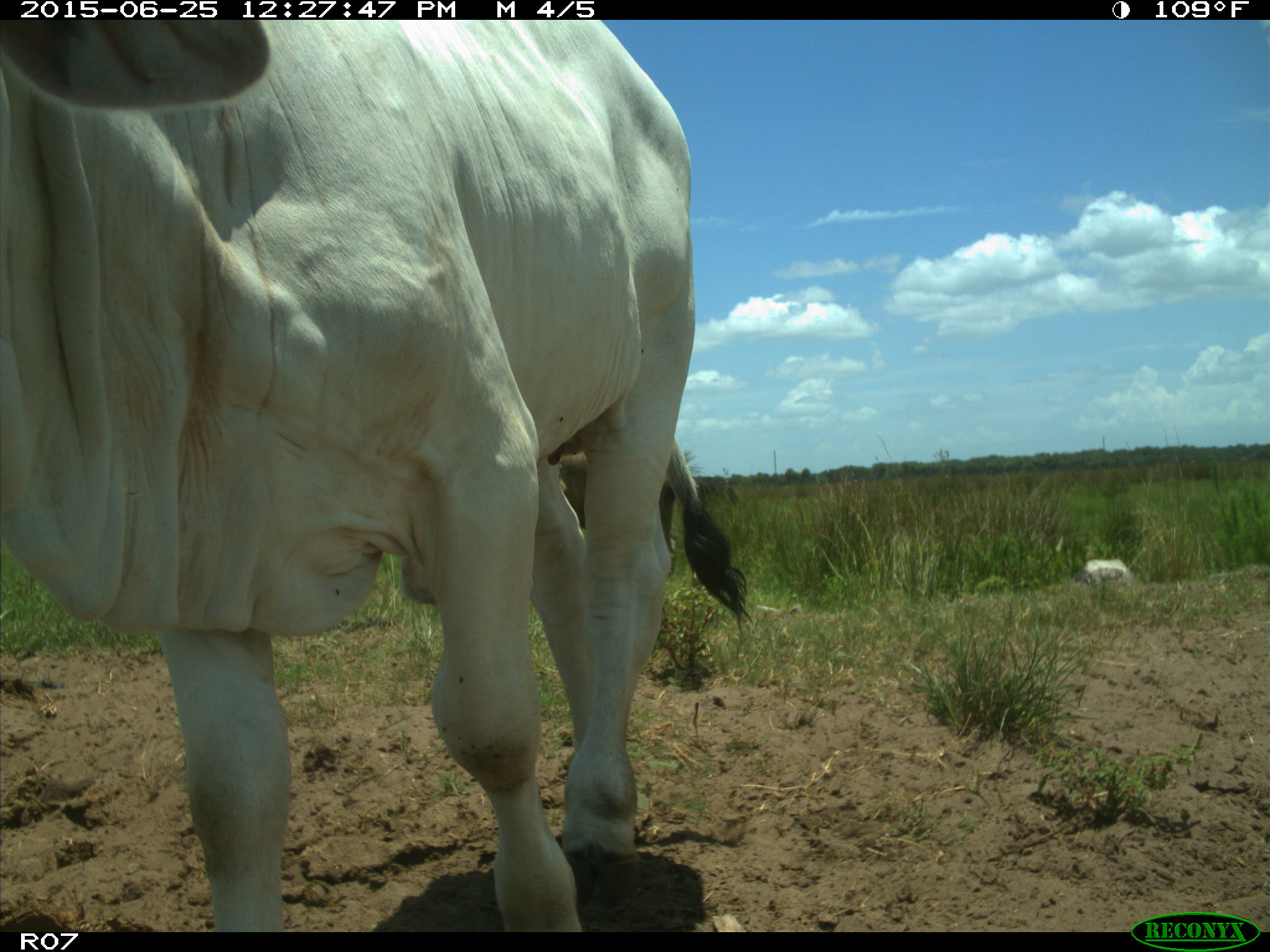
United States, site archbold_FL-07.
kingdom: Animalia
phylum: Chordata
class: Mammalia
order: Artiodactyla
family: Bovidae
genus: Bos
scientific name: Bos taurus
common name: domestic cow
Bos taurus (domestic cow).